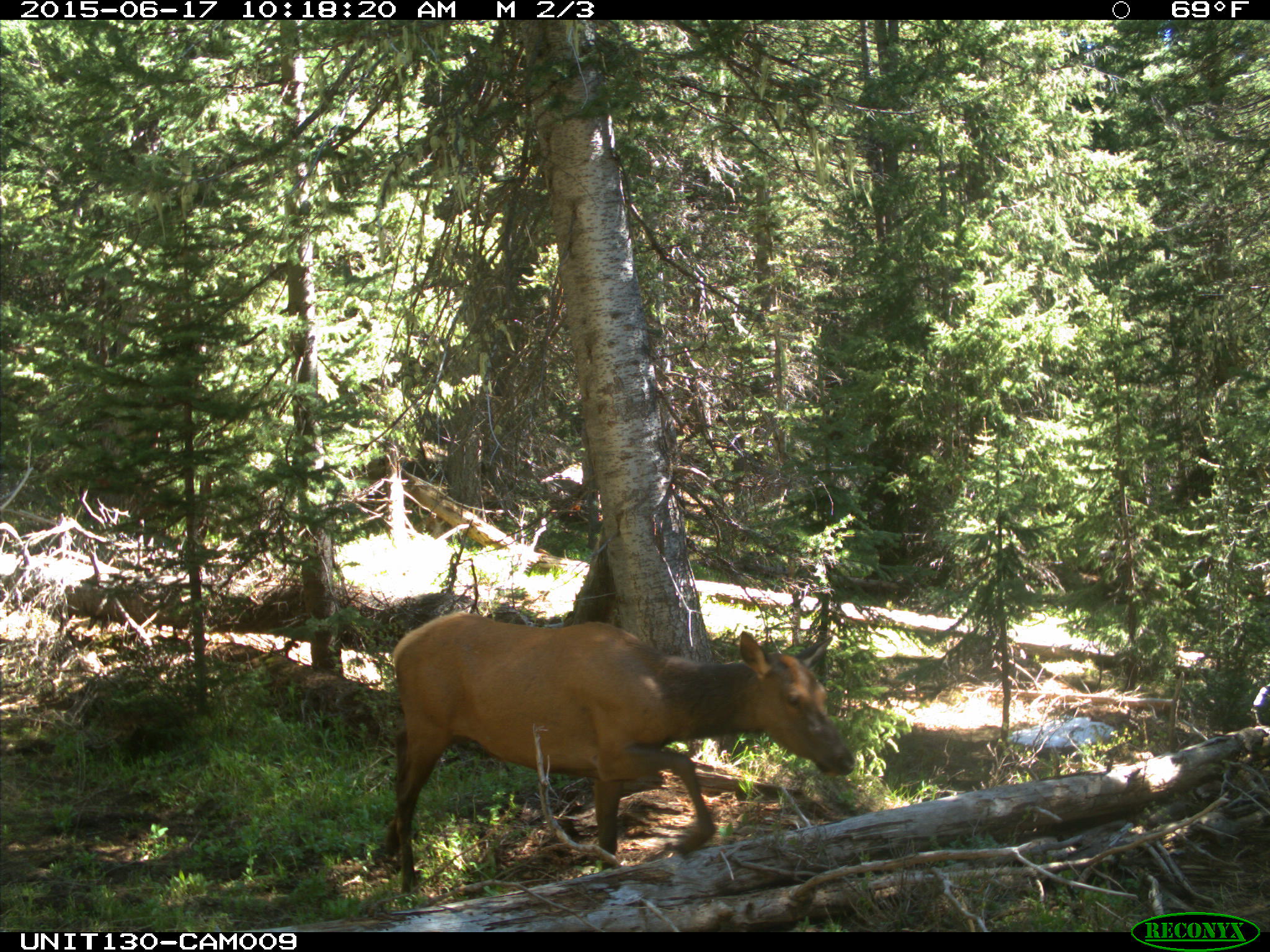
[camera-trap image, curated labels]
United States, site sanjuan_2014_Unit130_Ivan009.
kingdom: Animalia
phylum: Chordata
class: Mammalia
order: Artiodactyla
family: Cervidae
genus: Cervus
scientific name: Cervus elaphus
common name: red deer